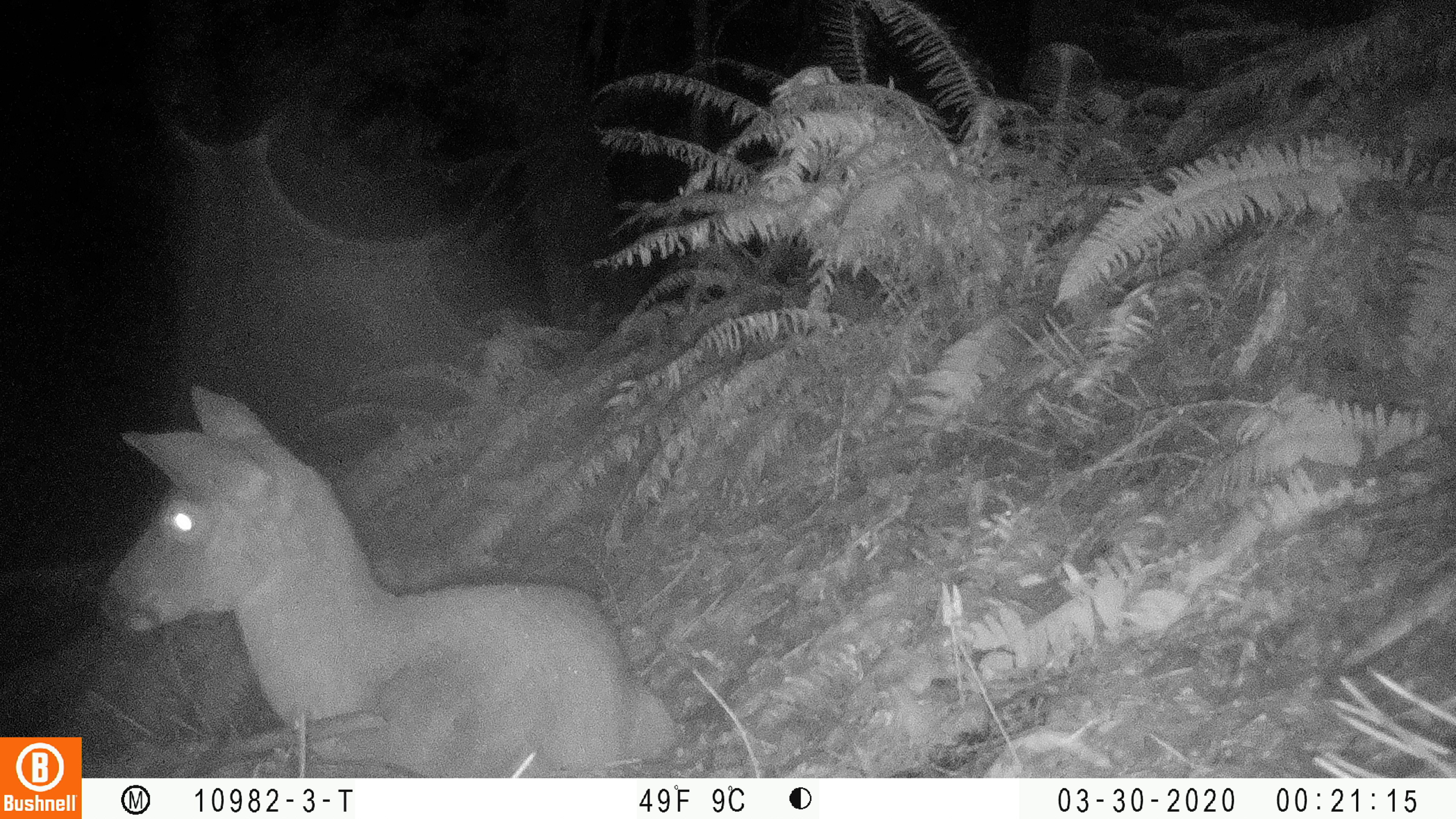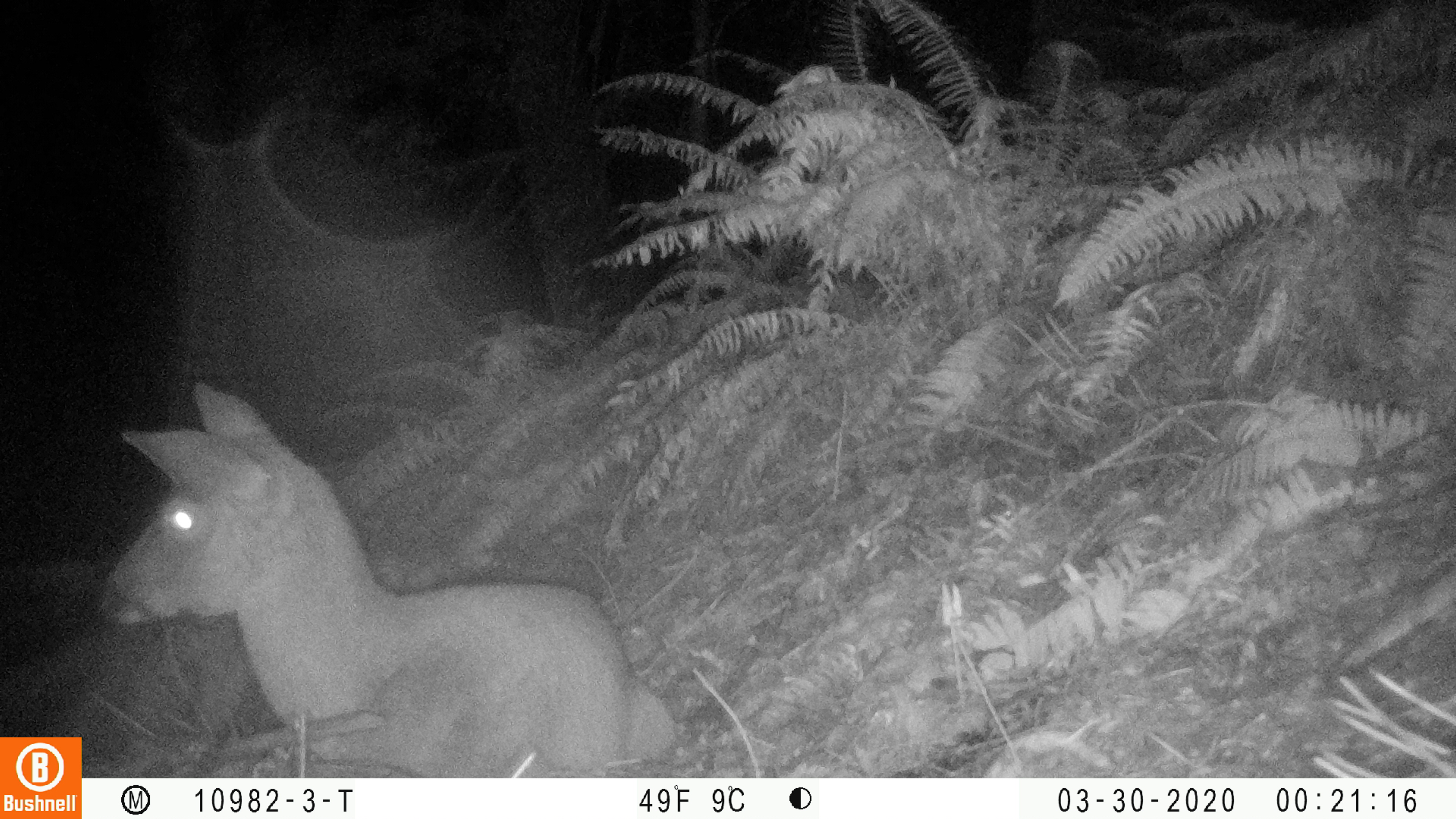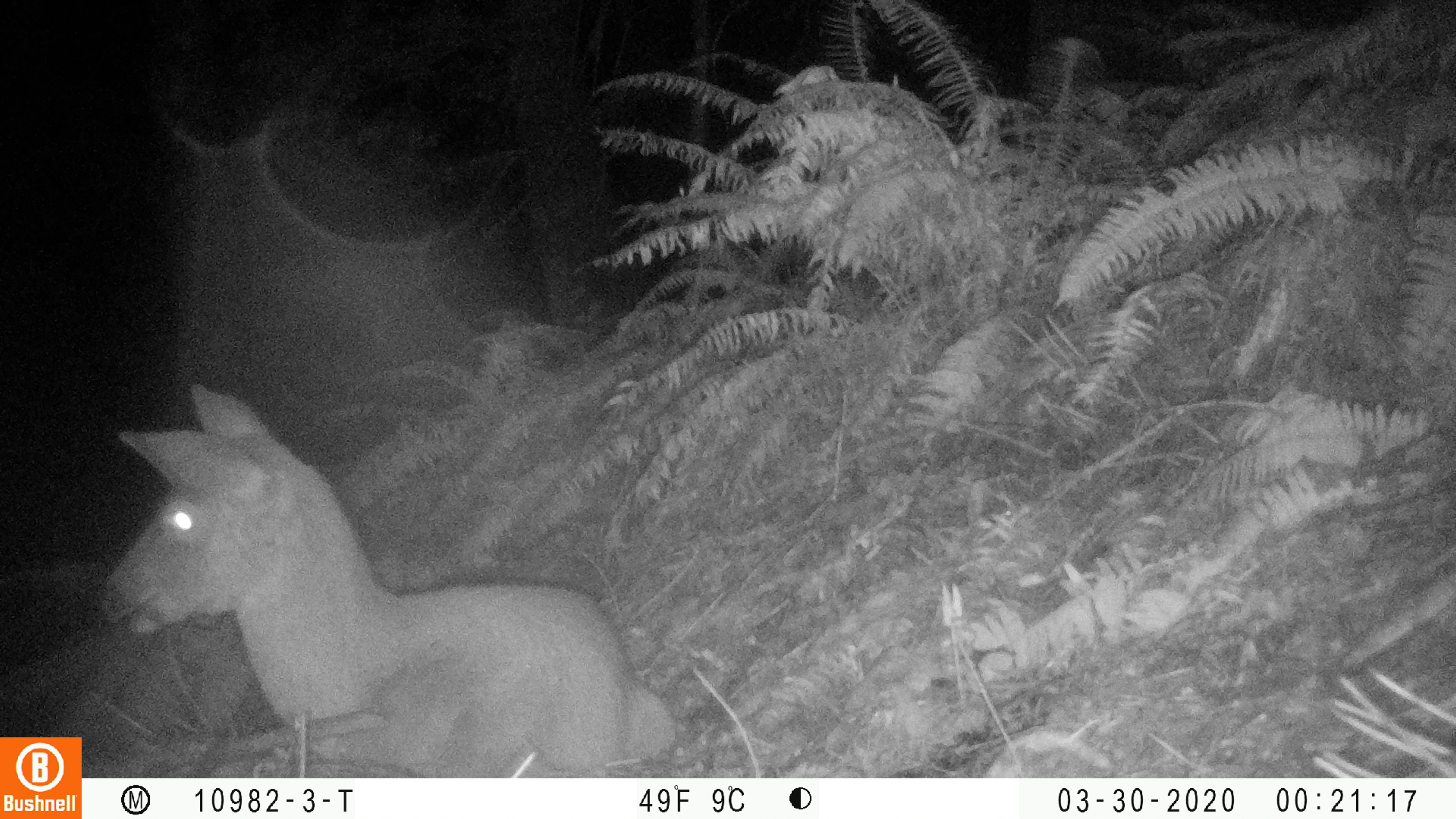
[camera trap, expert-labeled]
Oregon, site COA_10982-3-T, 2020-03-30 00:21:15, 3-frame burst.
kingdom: Animalia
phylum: Chordata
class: Mammalia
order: Artiodactyla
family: Cervidae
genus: Odocoileus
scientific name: Odocoileus hemionus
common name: black-tailed deer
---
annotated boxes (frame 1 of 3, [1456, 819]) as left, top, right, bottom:
black-tailed deer: 91, 378, 681, 772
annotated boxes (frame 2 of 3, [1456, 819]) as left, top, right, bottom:
black-tailed deer: 95, 378, 681, 770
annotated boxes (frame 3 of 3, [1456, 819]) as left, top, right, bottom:
black-tailed deer: 93, 372, 681, 772